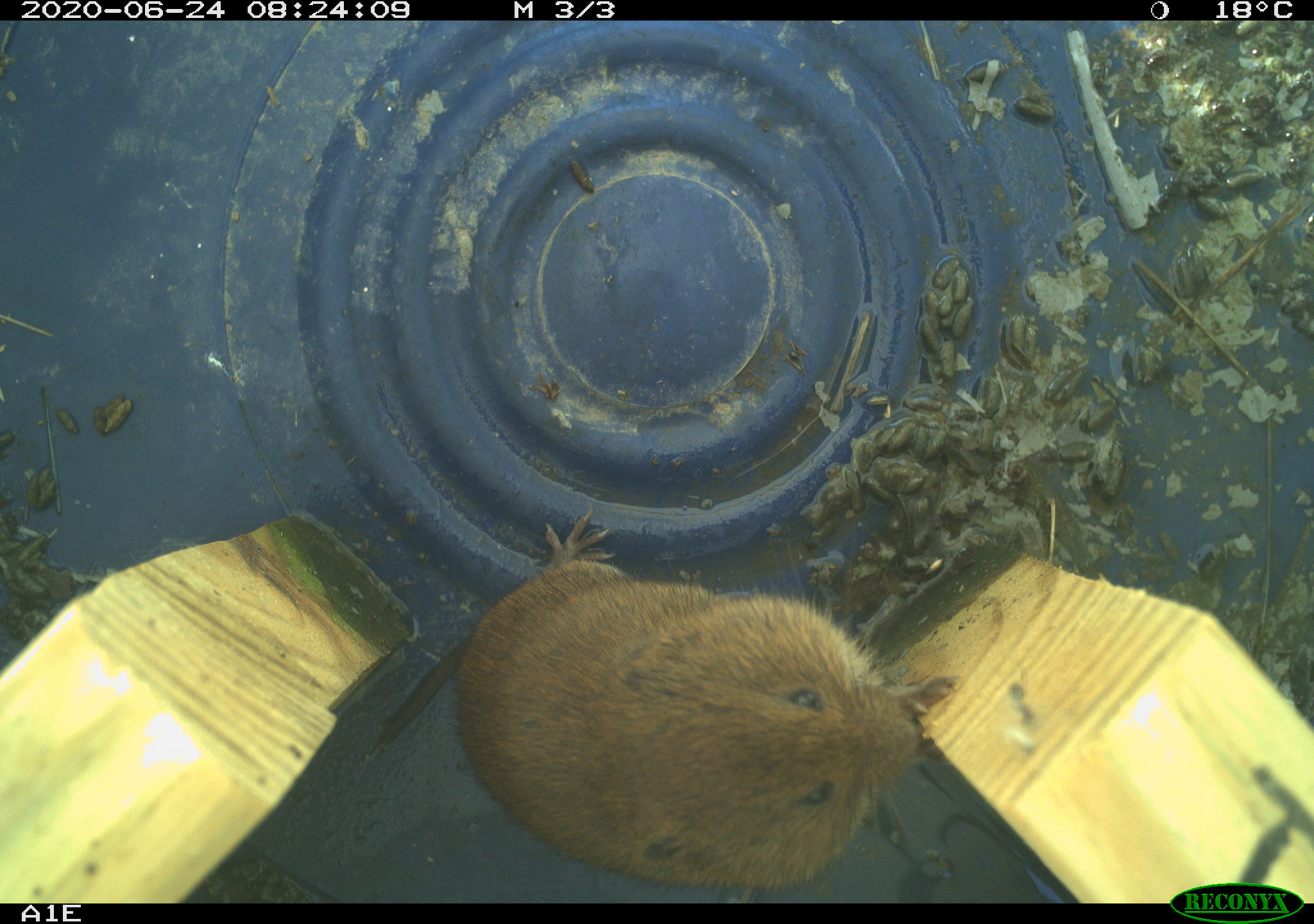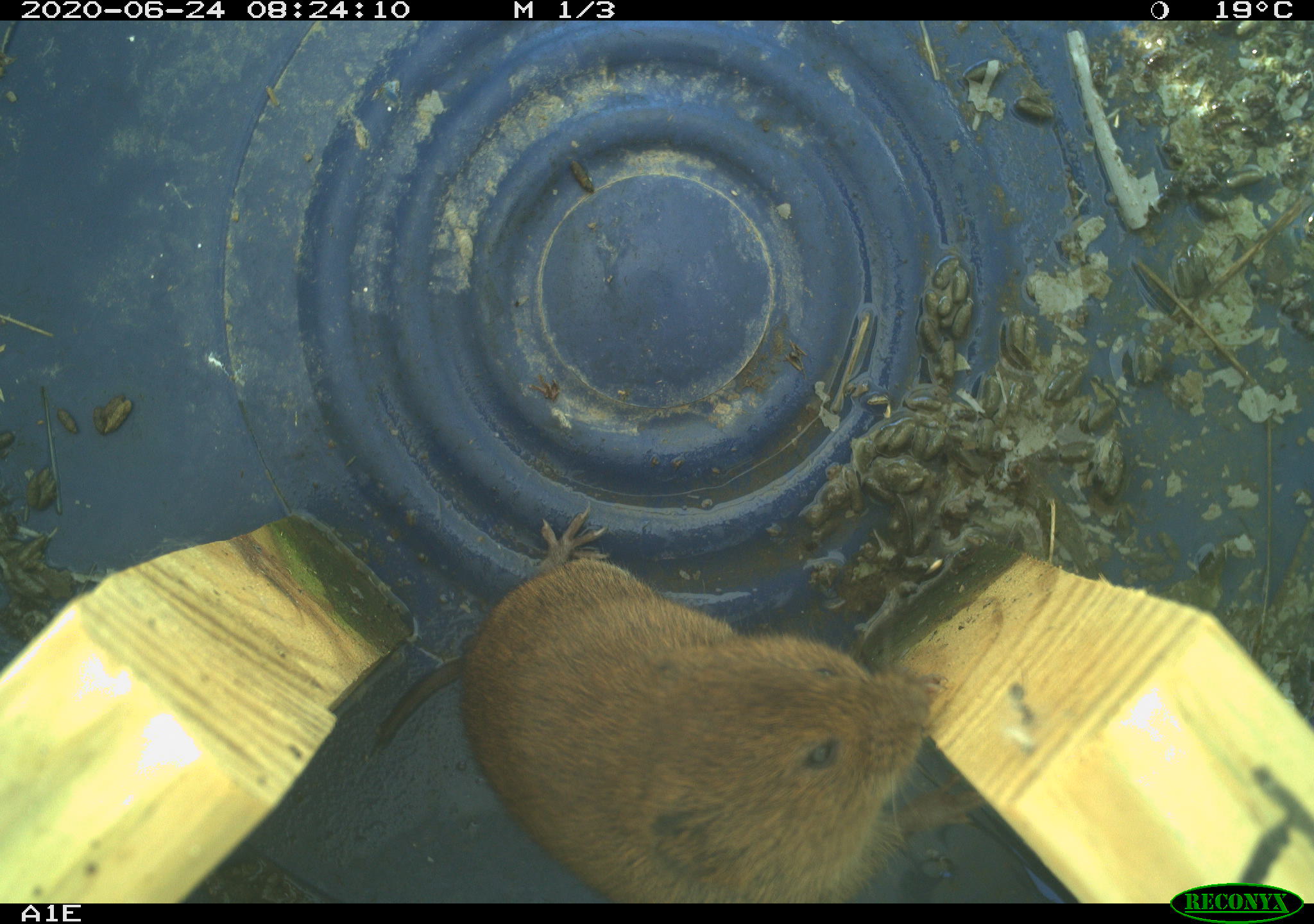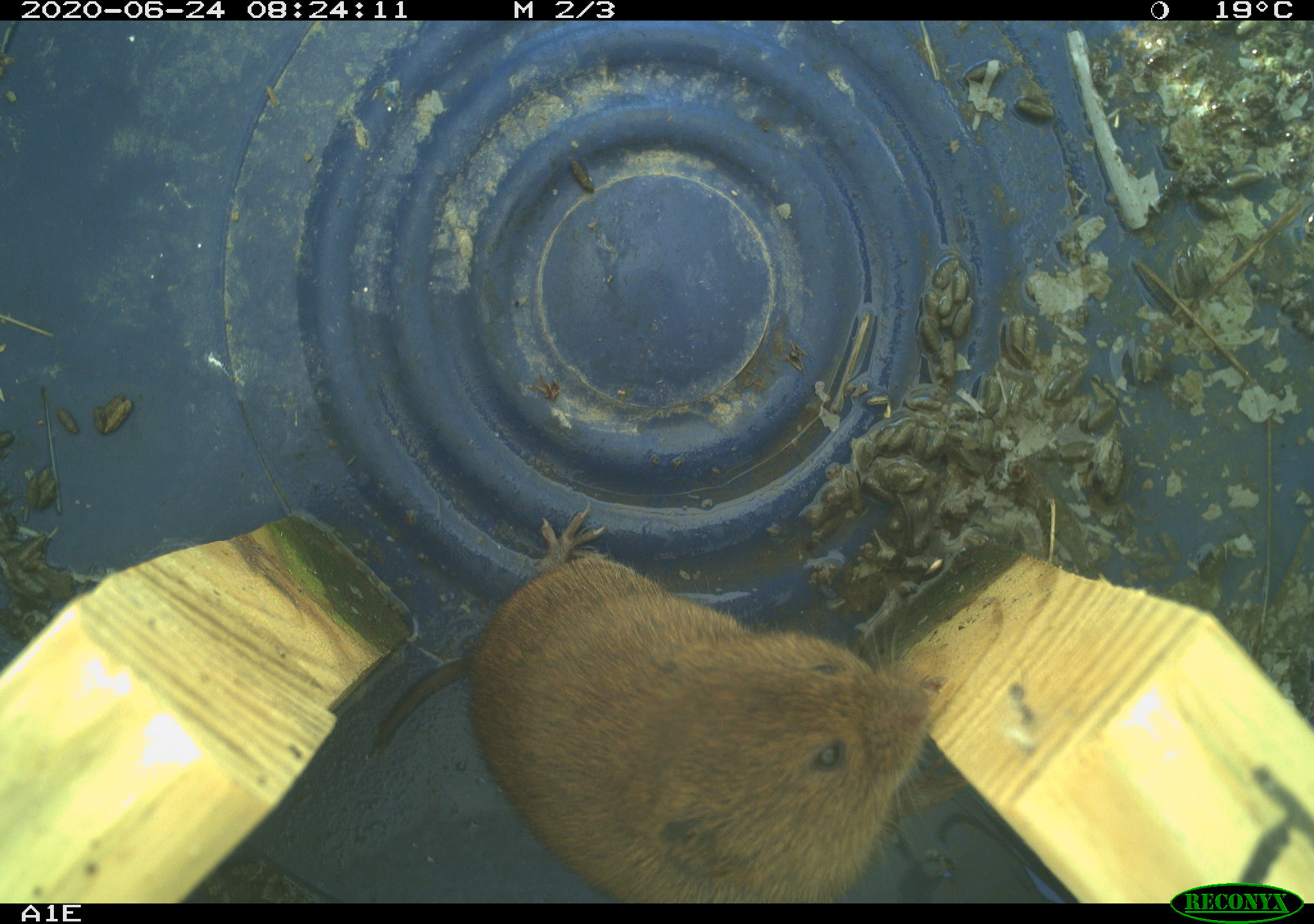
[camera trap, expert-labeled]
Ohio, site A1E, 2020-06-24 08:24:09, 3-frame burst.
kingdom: Animalia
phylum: Chordata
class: Mammalia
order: Rodentia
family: Cricetidae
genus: Microtus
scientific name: Microtus pennsylvanicus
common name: meadow vole